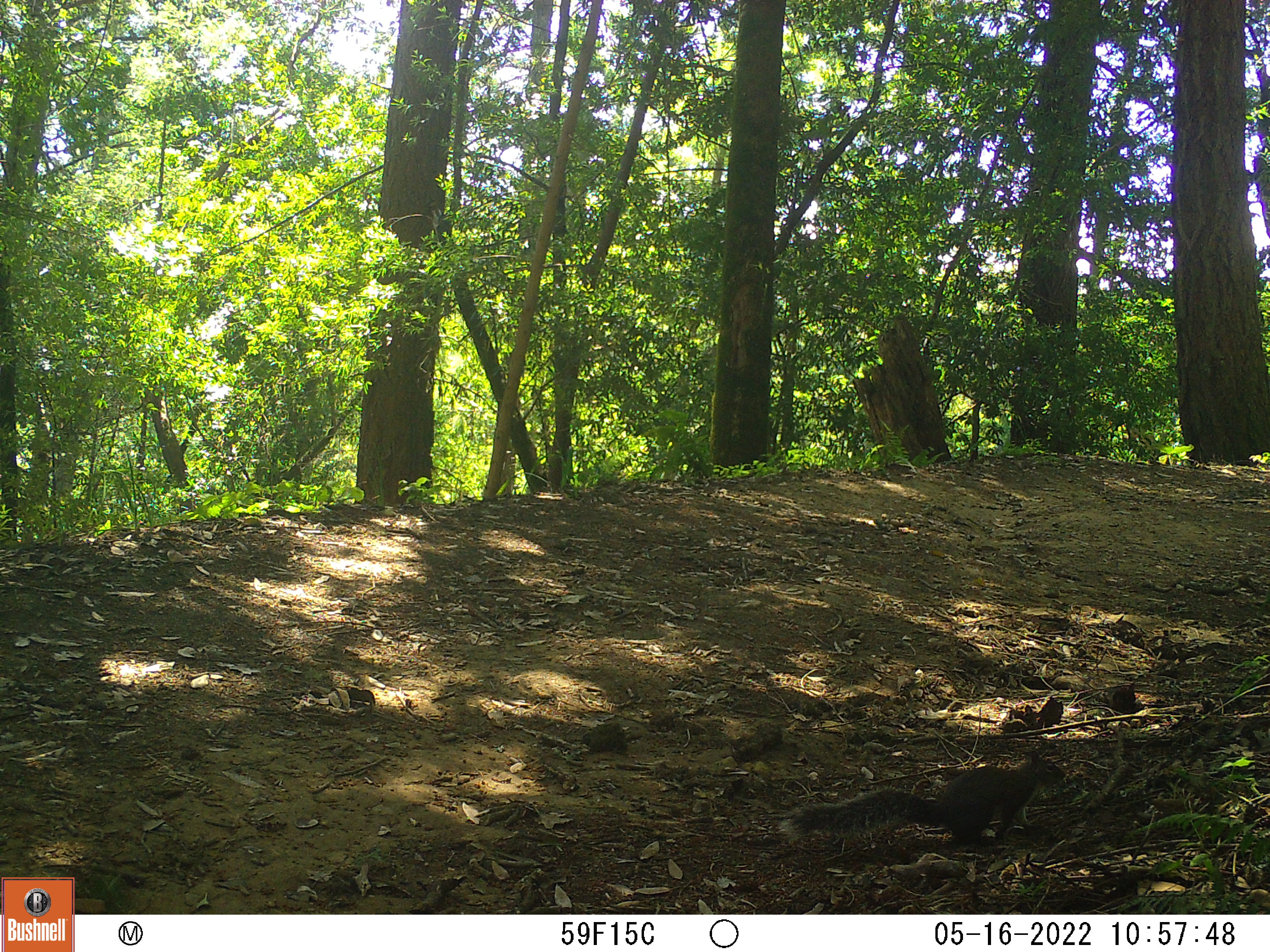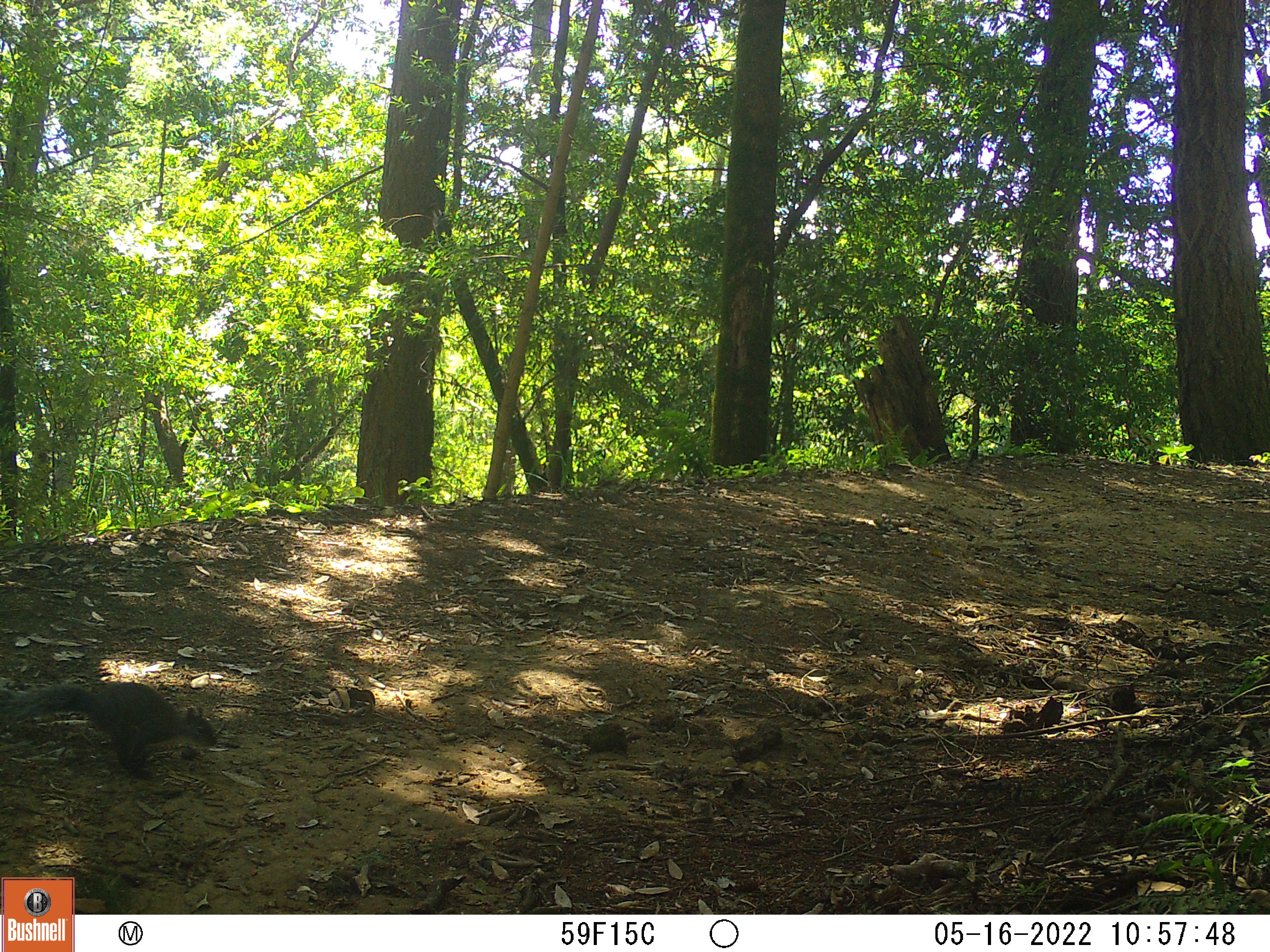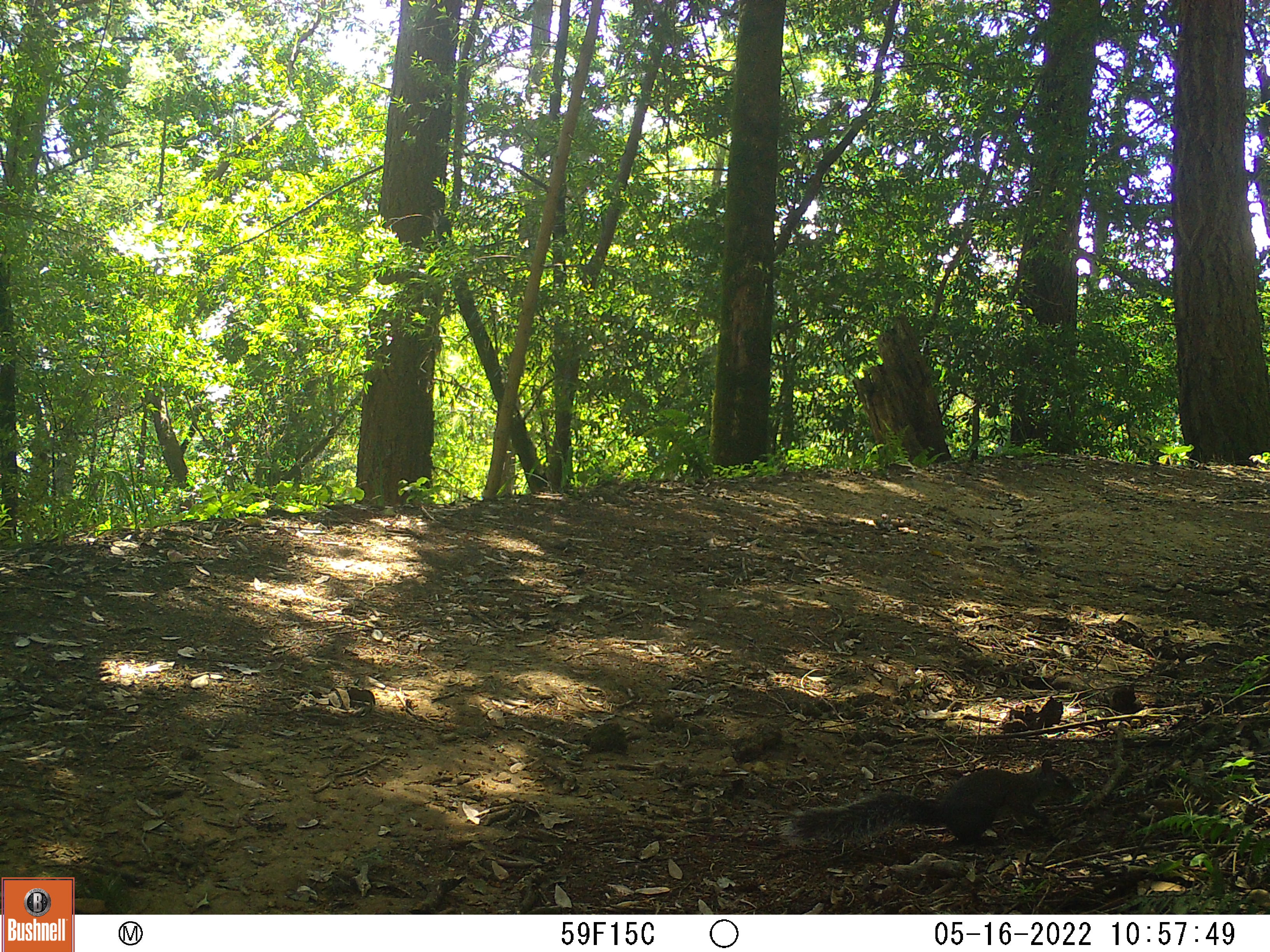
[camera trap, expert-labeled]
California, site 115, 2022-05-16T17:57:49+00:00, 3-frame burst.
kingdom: Animalia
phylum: Chordata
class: Mammalia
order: Rodentia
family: Sciuridae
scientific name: Sciuridae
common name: squirrel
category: unknown squirrel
Unknown squirrel (squirrel) (Sciuridae).